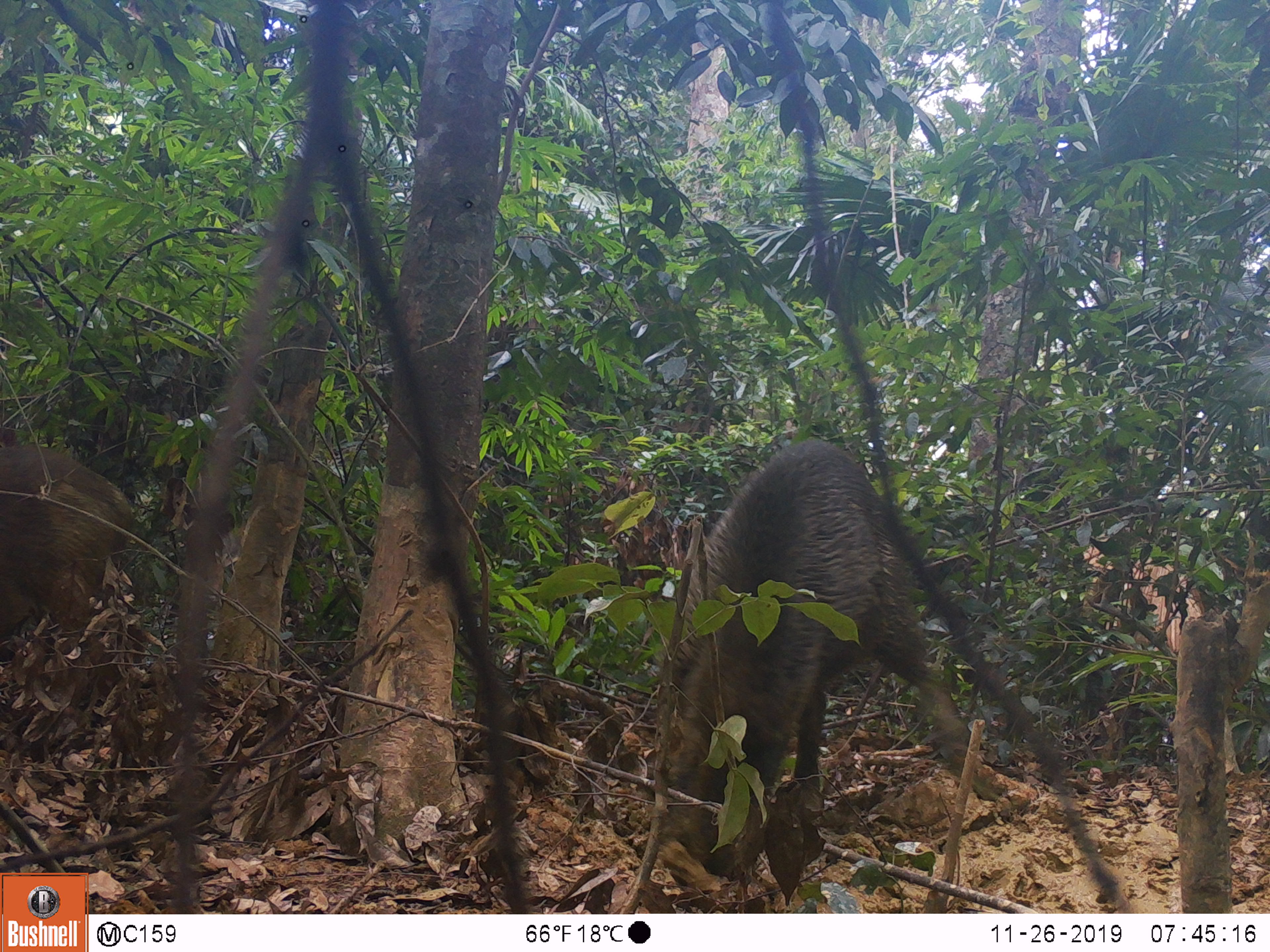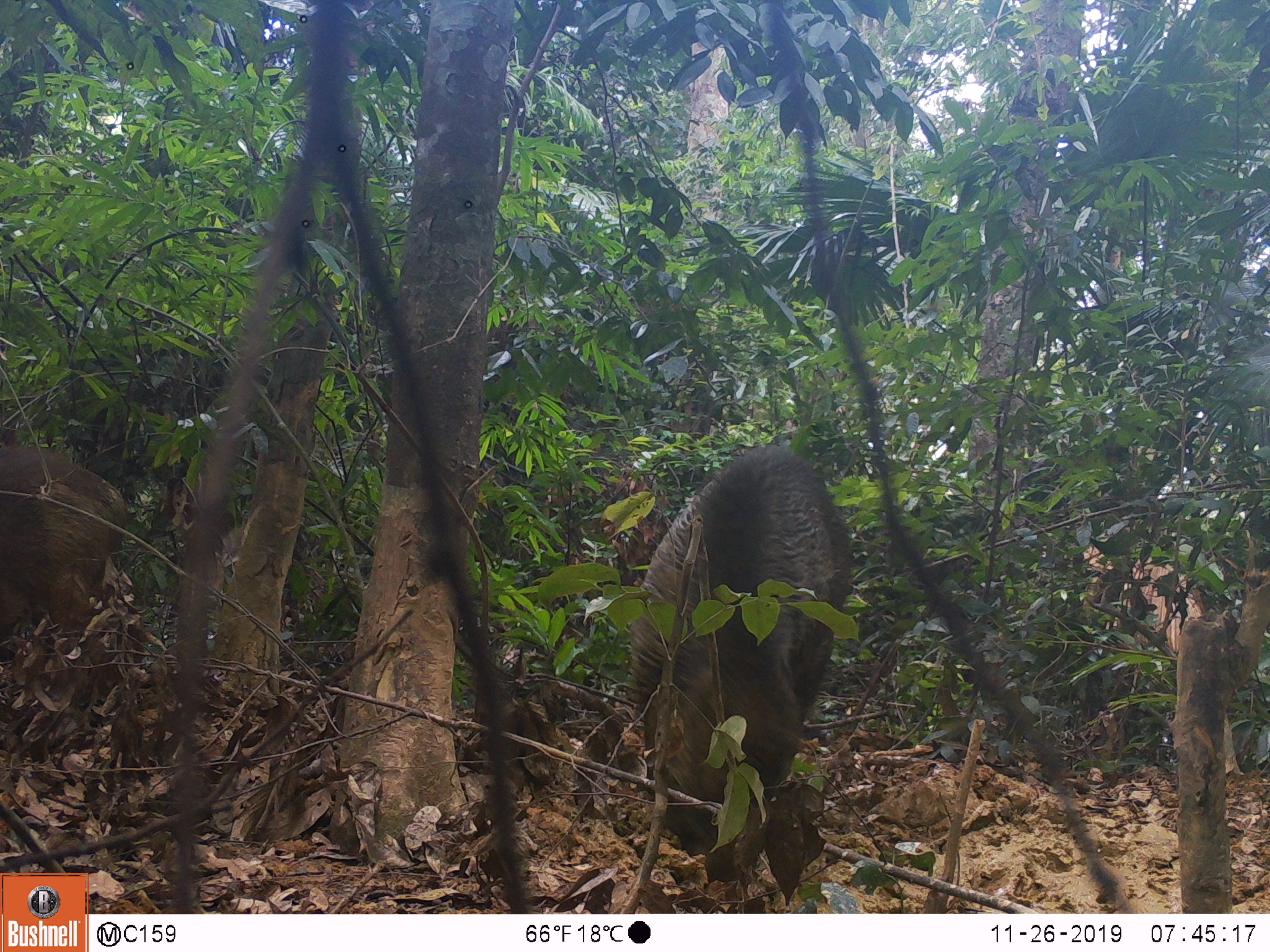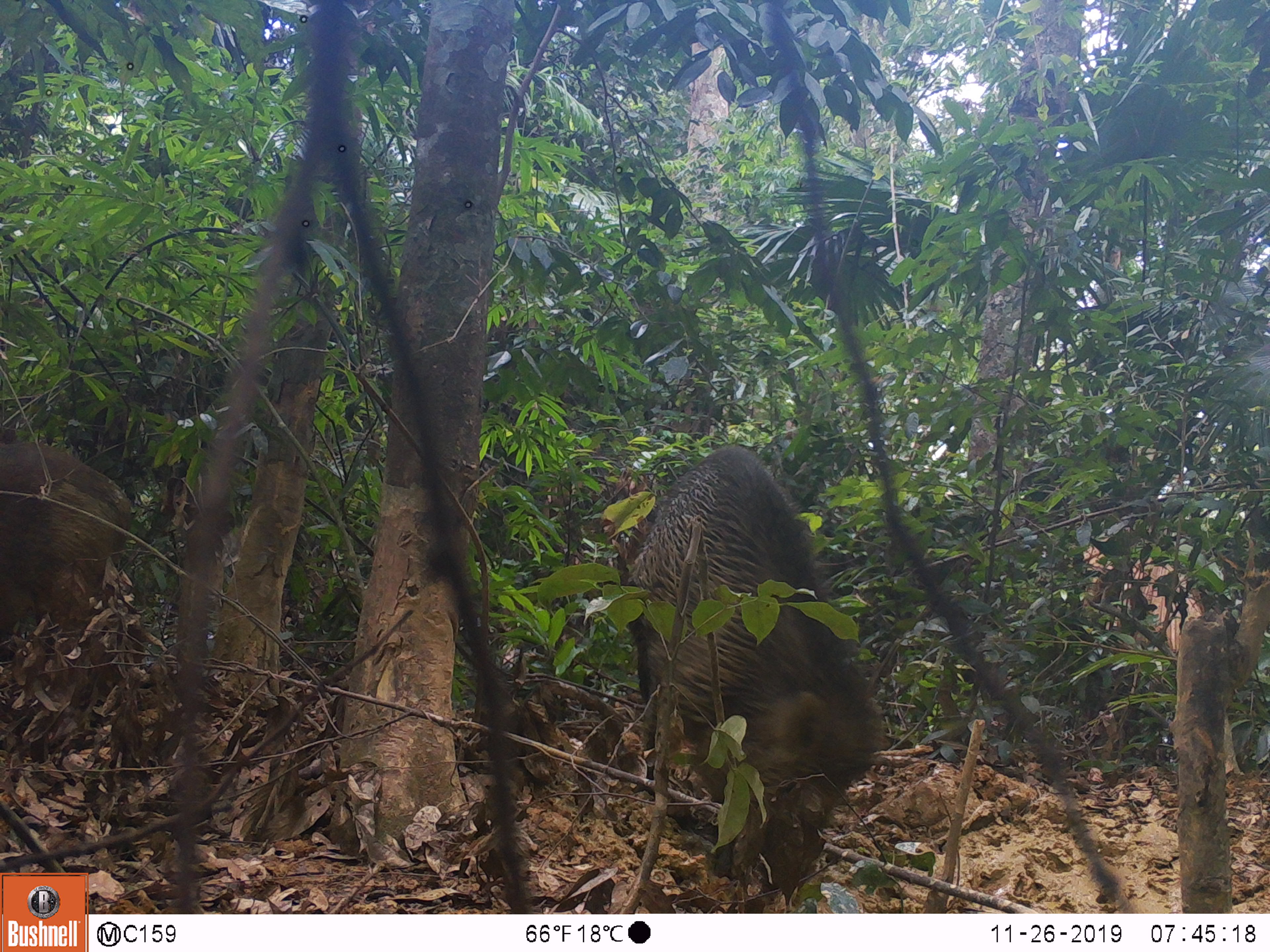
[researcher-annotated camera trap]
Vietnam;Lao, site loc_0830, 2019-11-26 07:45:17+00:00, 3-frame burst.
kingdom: Animalia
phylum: Chordata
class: Mammalia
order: Artiodactyla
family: Suidae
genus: Sus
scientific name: Sus scrofa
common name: eurasian wild pig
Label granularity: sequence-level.